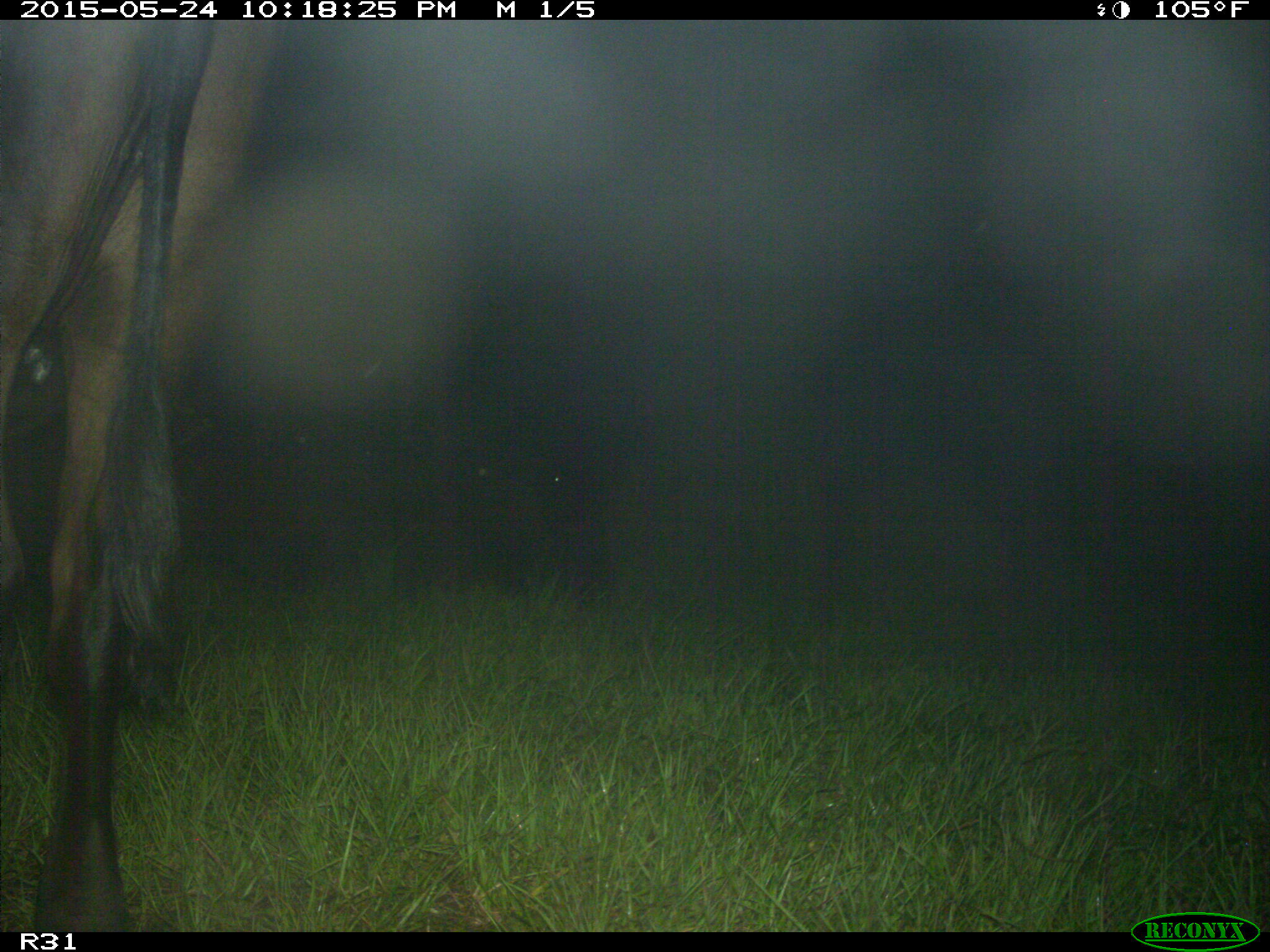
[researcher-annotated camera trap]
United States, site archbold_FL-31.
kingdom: Animalia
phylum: Chordata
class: Mammalia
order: Artiodactyla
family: Bovidae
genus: Bos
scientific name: Bos taurus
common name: domestic cow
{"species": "Bos taurus (domestic cow)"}